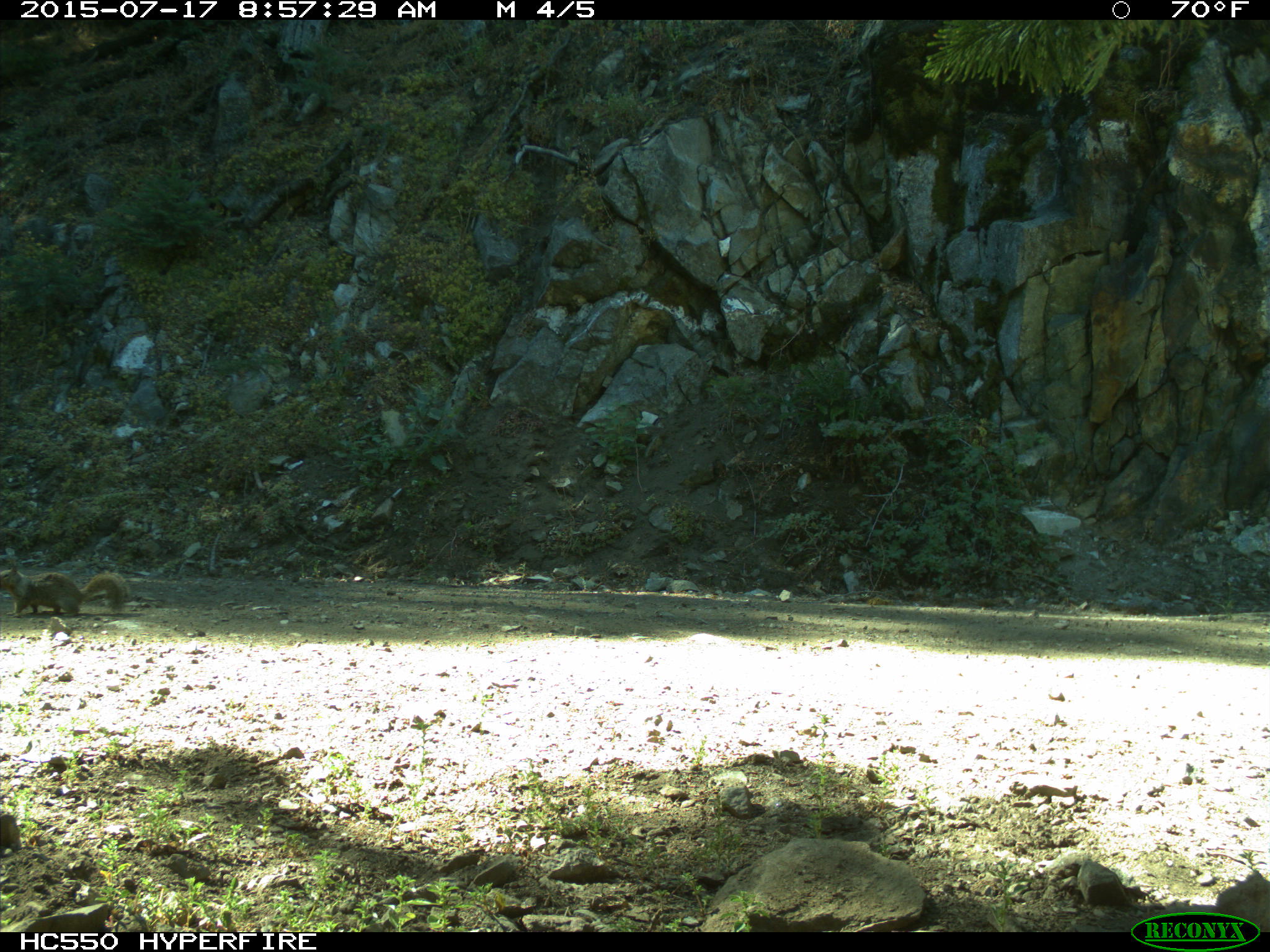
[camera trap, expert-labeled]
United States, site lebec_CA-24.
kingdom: Animalia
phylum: Chordata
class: Mammalia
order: Rodentia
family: Sciuridae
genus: Otospermophilus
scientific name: Otospermophilus beecheyi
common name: california ground squirrel